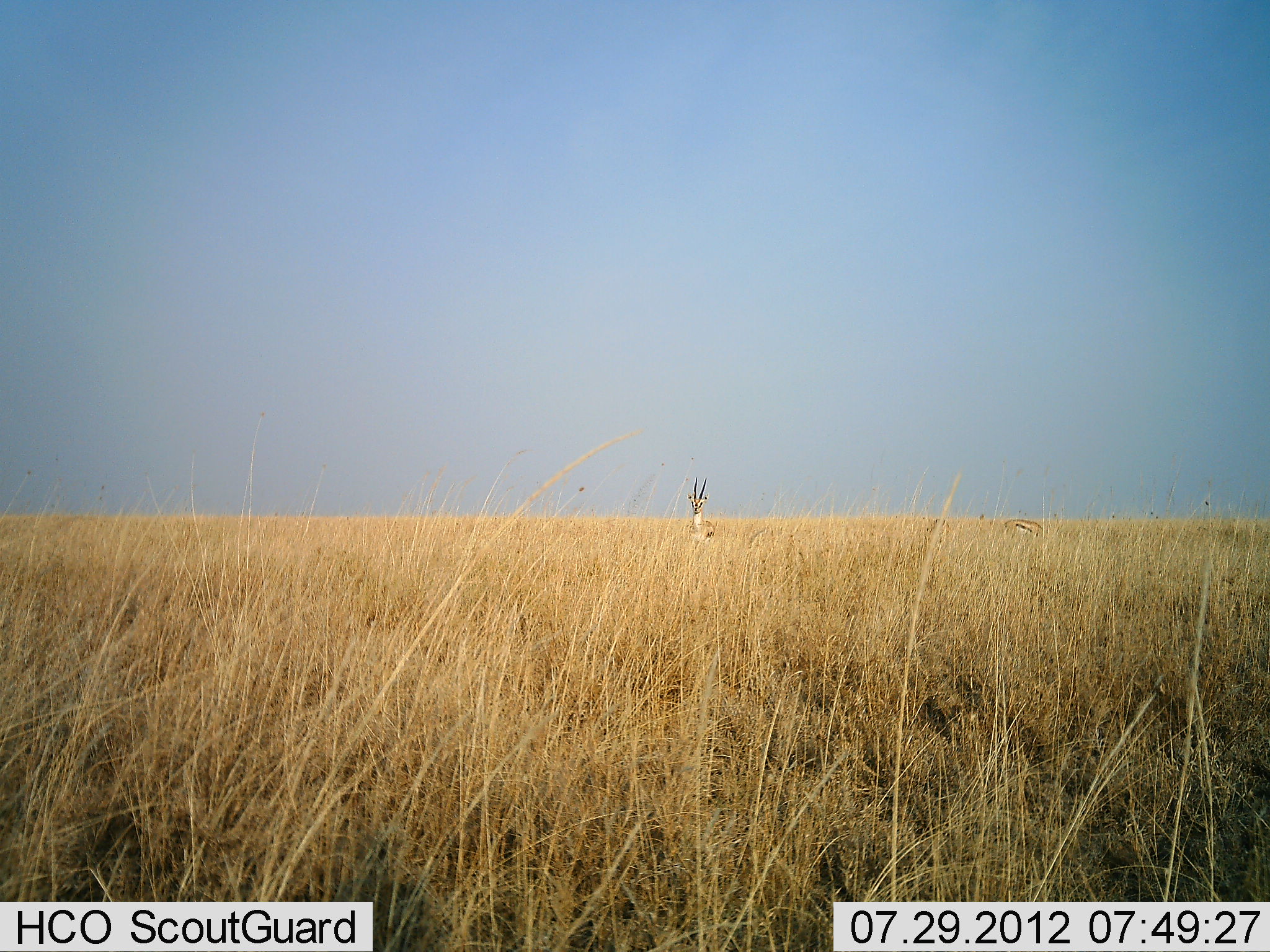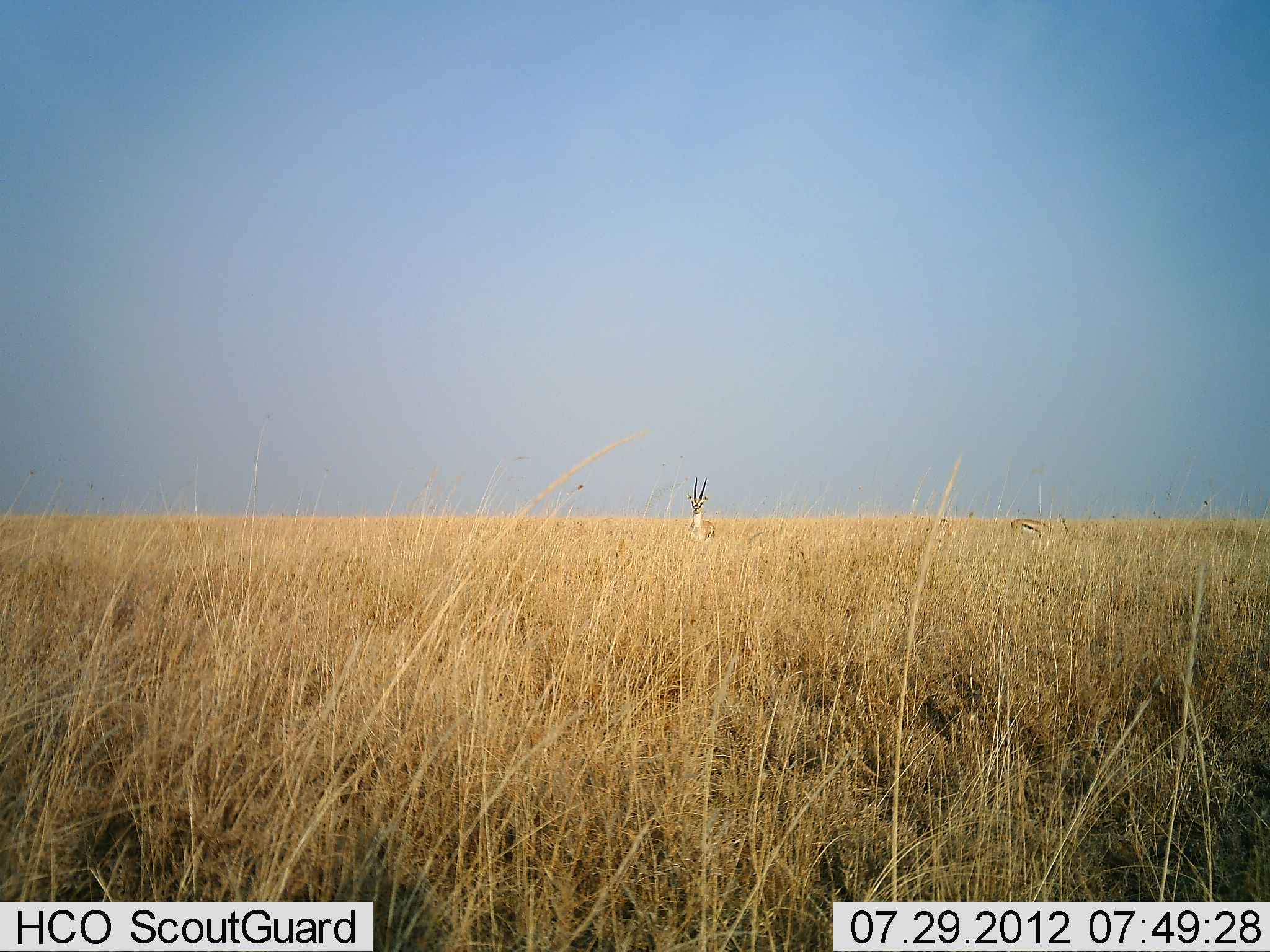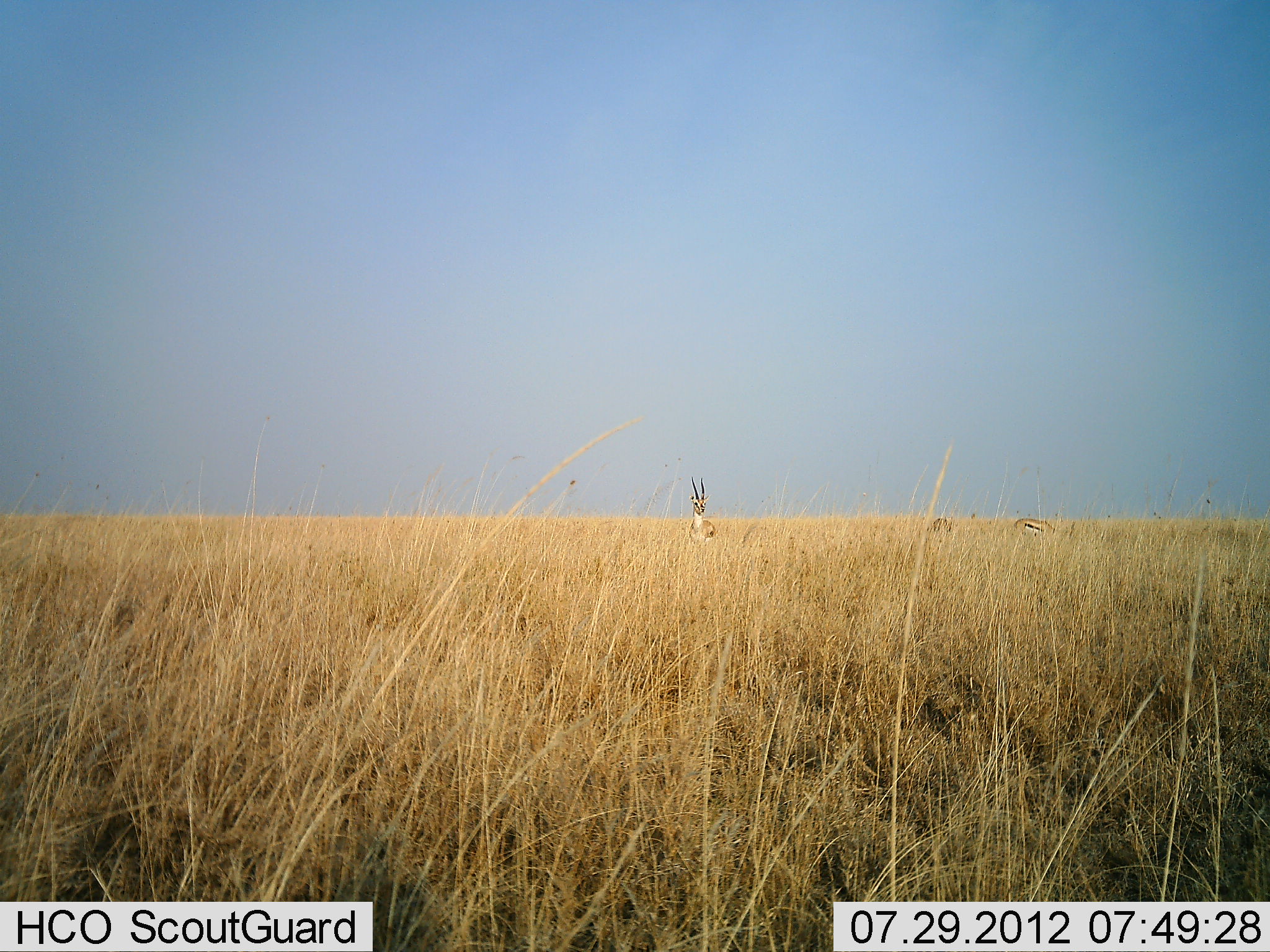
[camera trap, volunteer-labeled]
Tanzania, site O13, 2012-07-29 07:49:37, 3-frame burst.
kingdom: Animalia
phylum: Chordata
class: Mammalia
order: Artiodactyla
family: Bovidae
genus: Eudorcas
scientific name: Eudorcas thomsonii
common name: thomson's gazelle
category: gazellethomsons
Gazellethomsons (thomson's gazelle) (Eudorcas thomsonii), count 3. Behavior (volunteer vote fractions): standing 100%, resting 0%, moving 10%, interacting 0%. Young present (vote fraction): 0%. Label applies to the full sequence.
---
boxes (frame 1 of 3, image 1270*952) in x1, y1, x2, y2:
animal: 687, 477, 716, 540; 1001, 519, 1050, 541; 925, 518, 953, 537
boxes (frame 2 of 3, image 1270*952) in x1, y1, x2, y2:
animal: 687, 477, 716, 540; 1010, 513, 1069, 540; 928, 518, 949, 537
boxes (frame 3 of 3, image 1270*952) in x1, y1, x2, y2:
animal: 688, 477, 716, 540; 1013, 513, 1077, 540; 926, 518, 954, 537